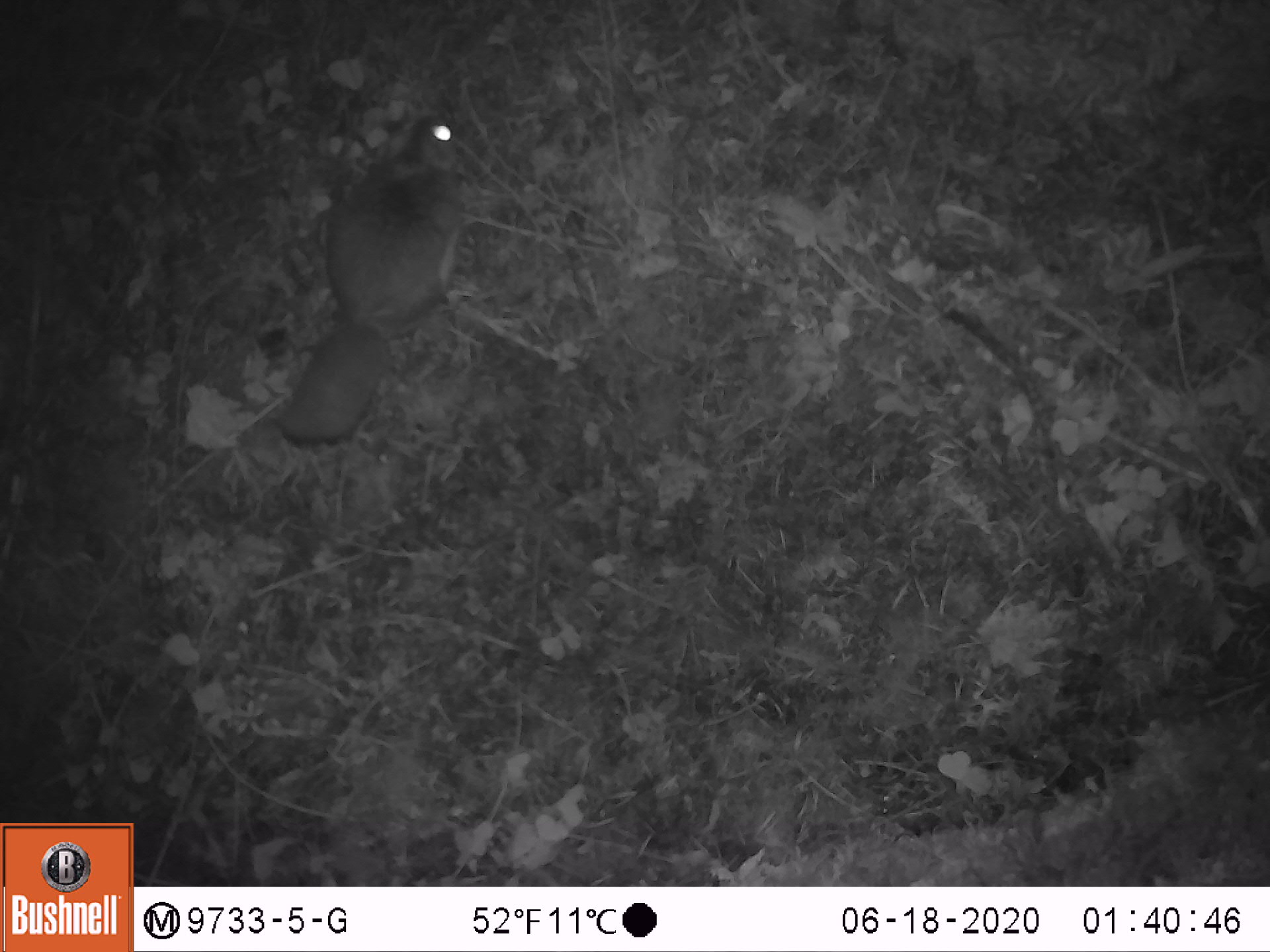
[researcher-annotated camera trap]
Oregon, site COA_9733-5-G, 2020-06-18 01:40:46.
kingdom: Animalia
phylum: Chordata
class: Mammalia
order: Rodentia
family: Sciuridae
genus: Glaucomys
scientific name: Glaucomys oregonensis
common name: humboldt's flying squirrel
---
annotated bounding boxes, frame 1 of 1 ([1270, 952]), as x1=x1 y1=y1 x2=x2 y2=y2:
humboldt's flying squirrel: x1=259 y1=99 x2=478 y2=460